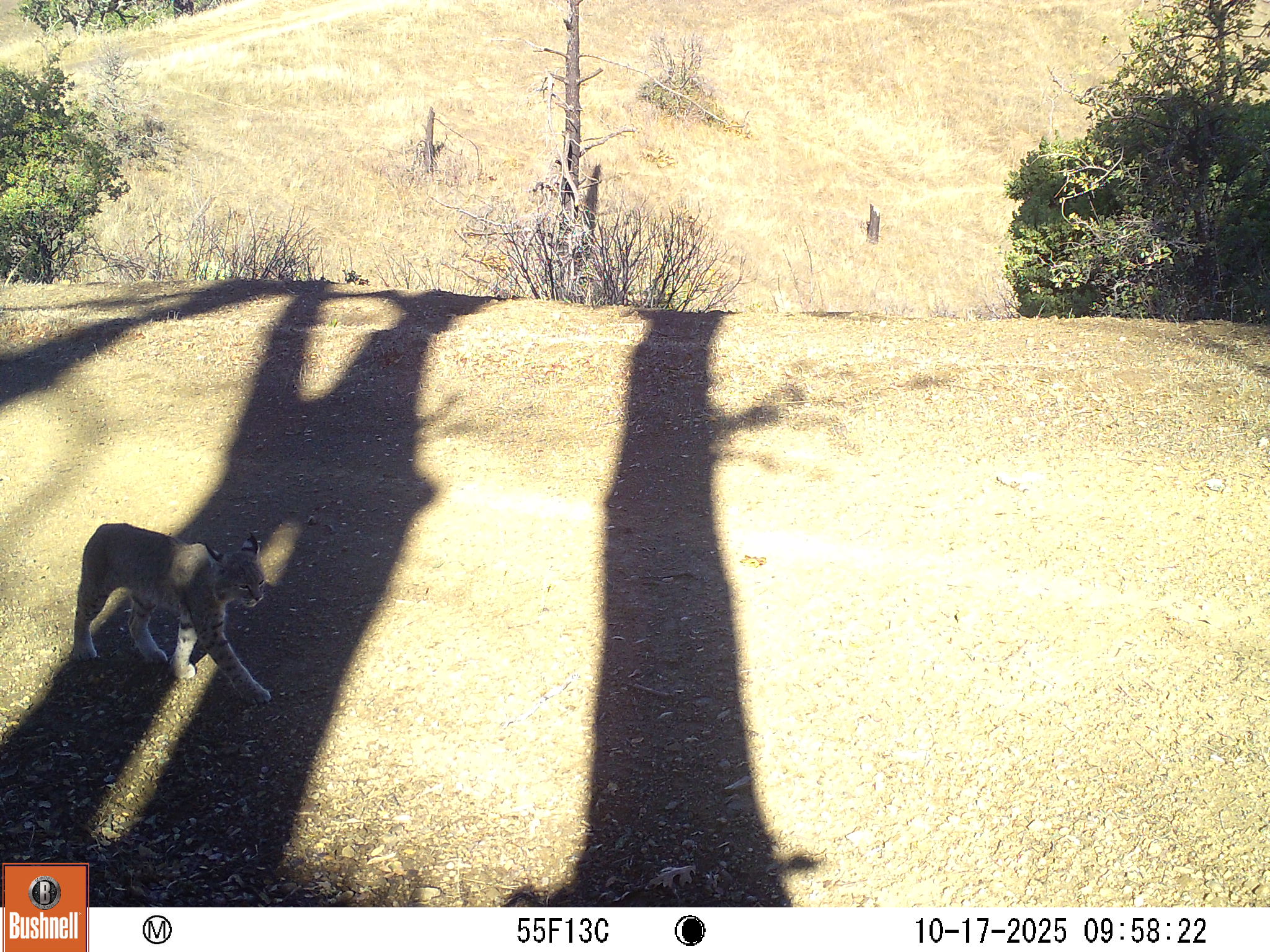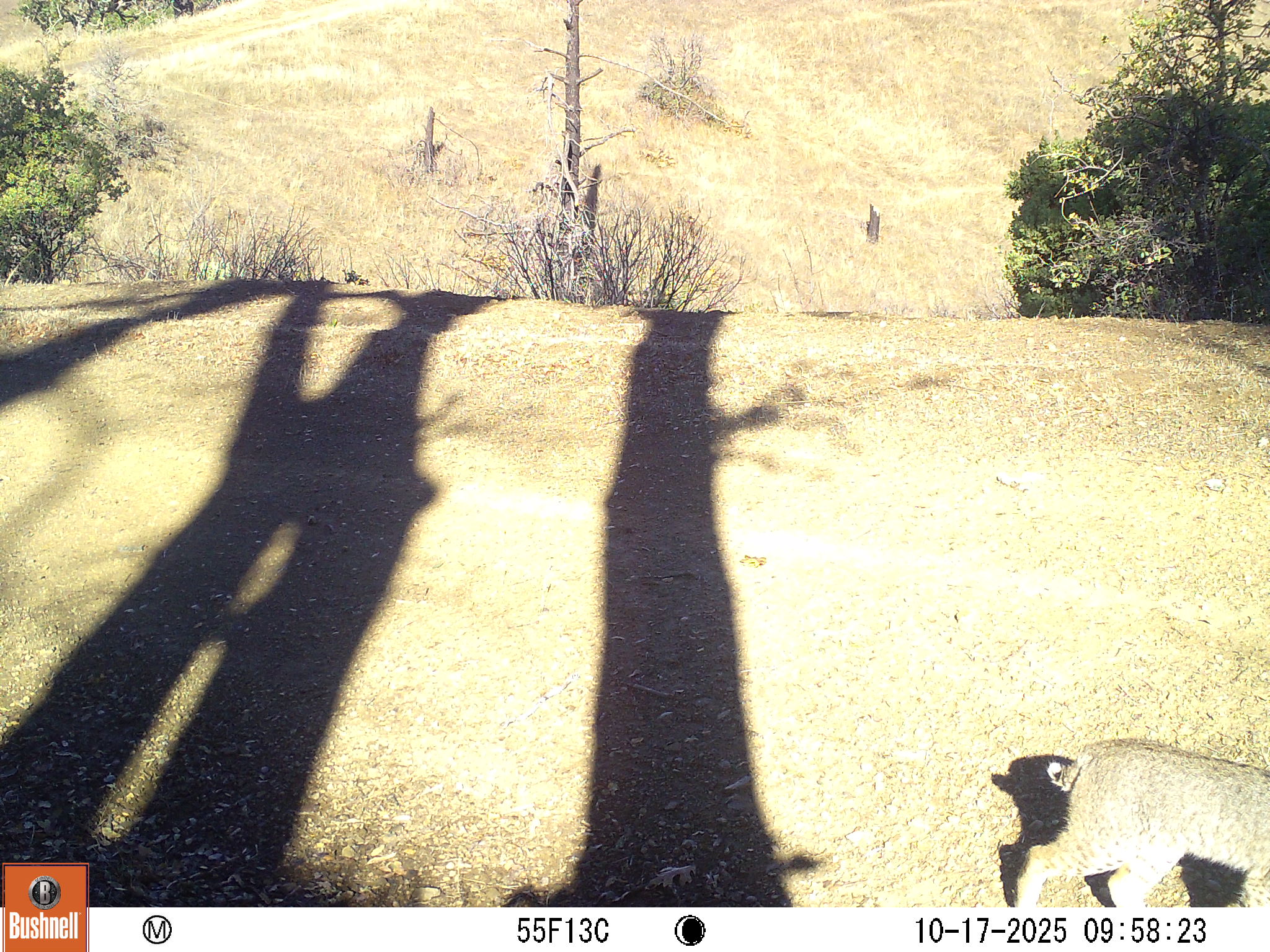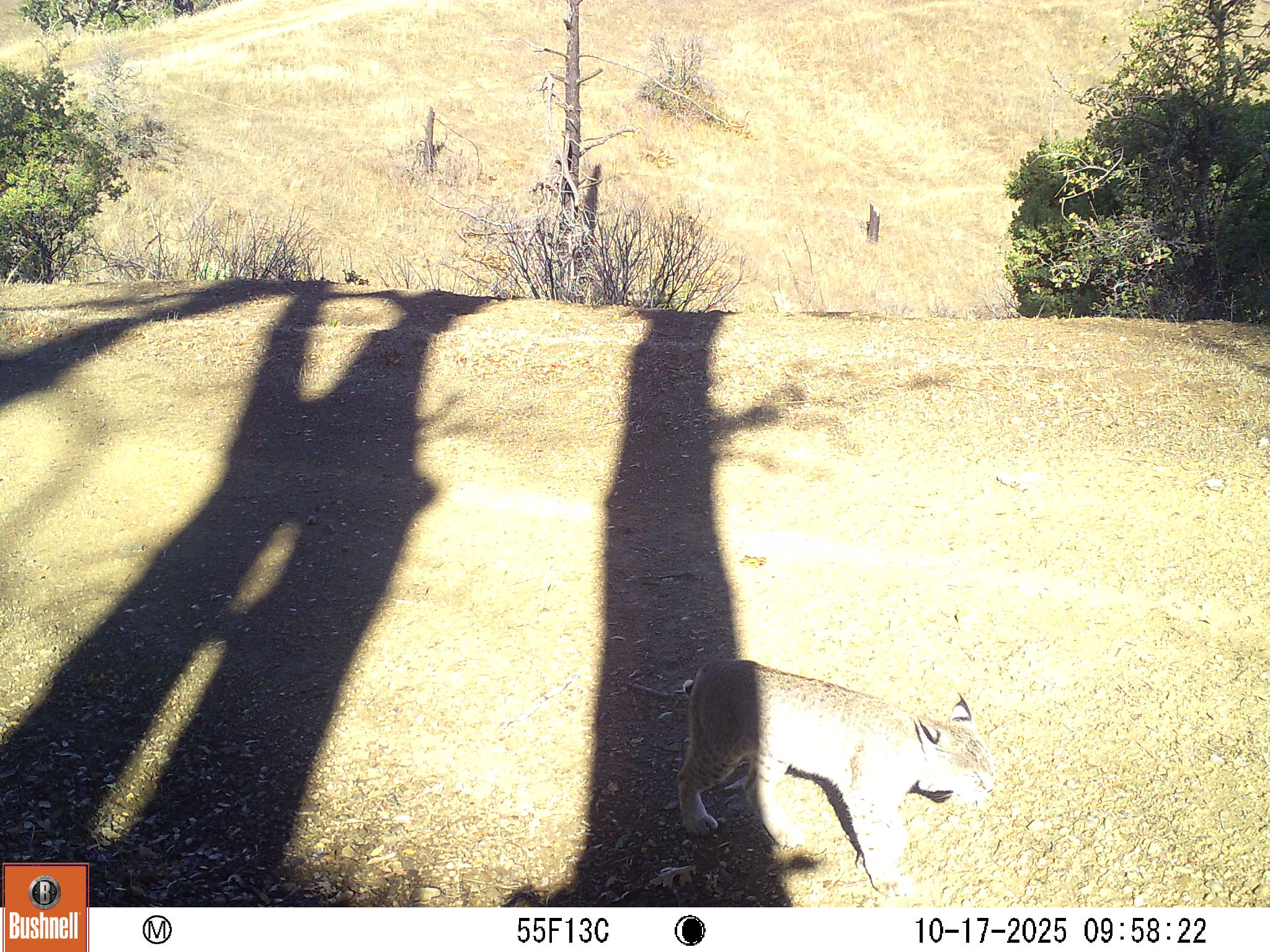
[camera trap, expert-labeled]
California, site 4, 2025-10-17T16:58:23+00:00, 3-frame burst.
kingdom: Animalia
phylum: Chordata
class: Mammalia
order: Carnivora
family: Felidae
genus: Lynx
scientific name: Lynx rufus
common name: bobcat